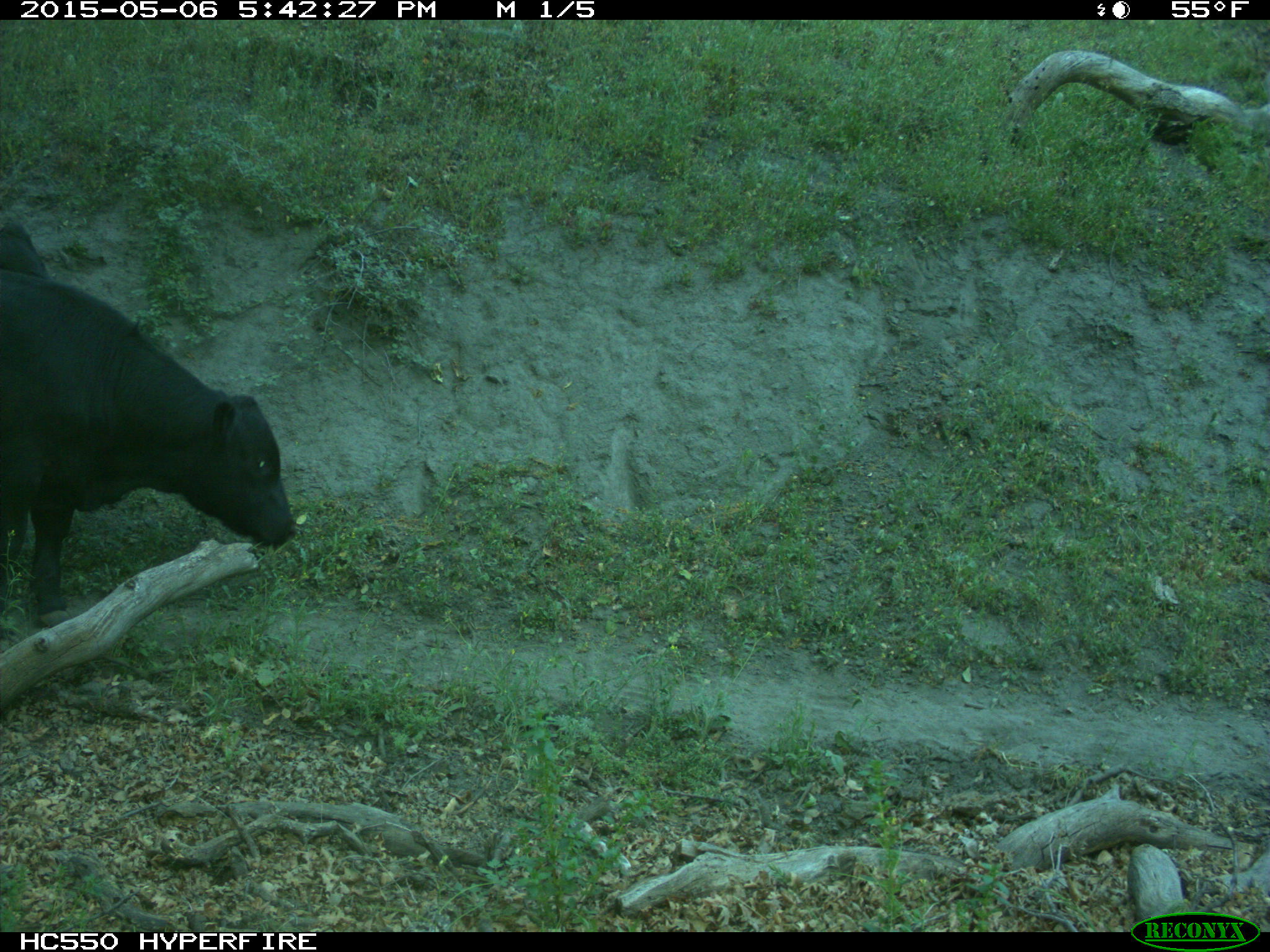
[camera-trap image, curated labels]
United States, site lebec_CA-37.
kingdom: Animalia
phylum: Chordata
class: Mammalia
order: Artiodactyla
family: Bovidae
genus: Bos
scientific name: Bos taurus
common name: domestic cow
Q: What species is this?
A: Bos taurus (domestic cow).